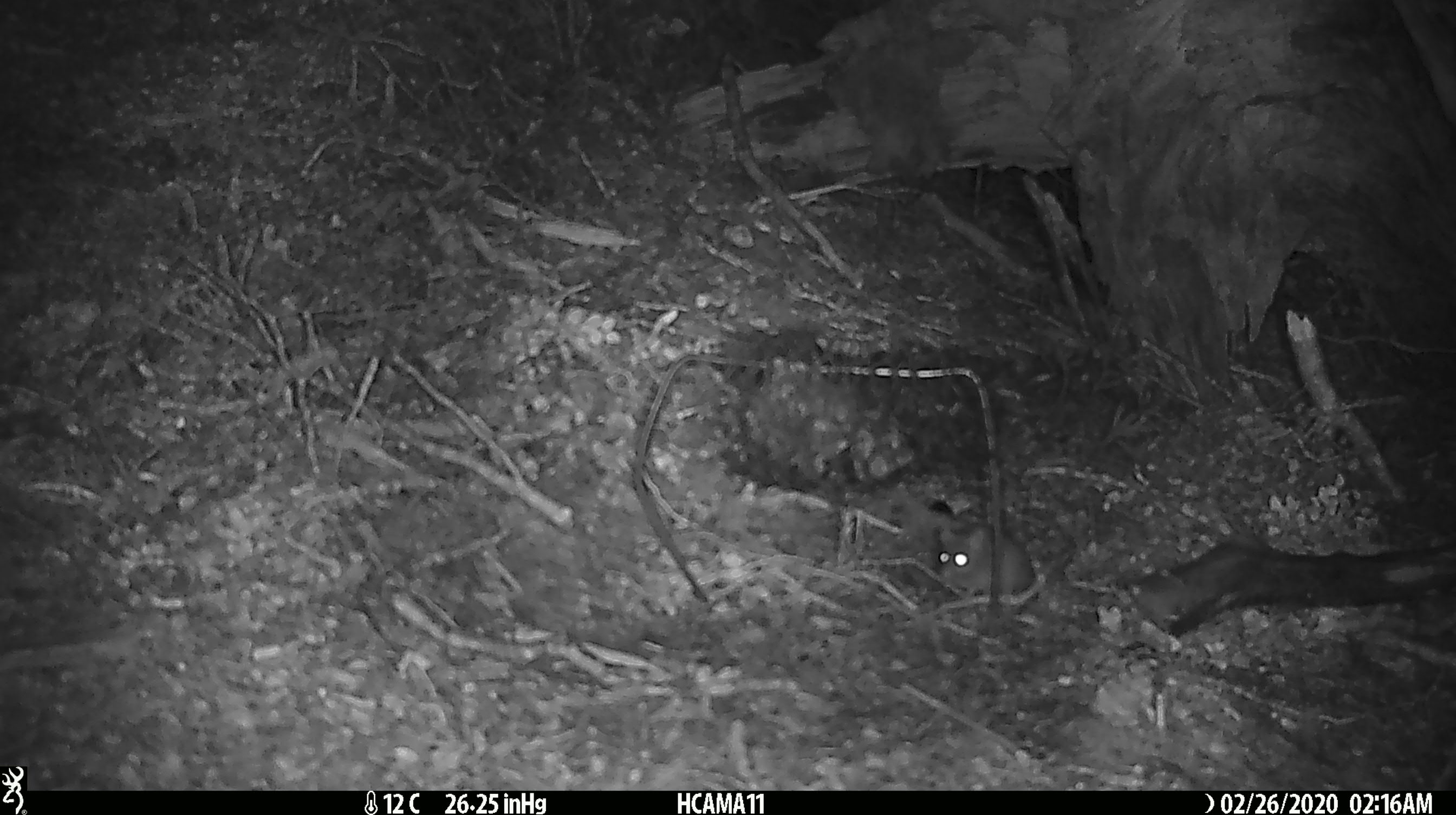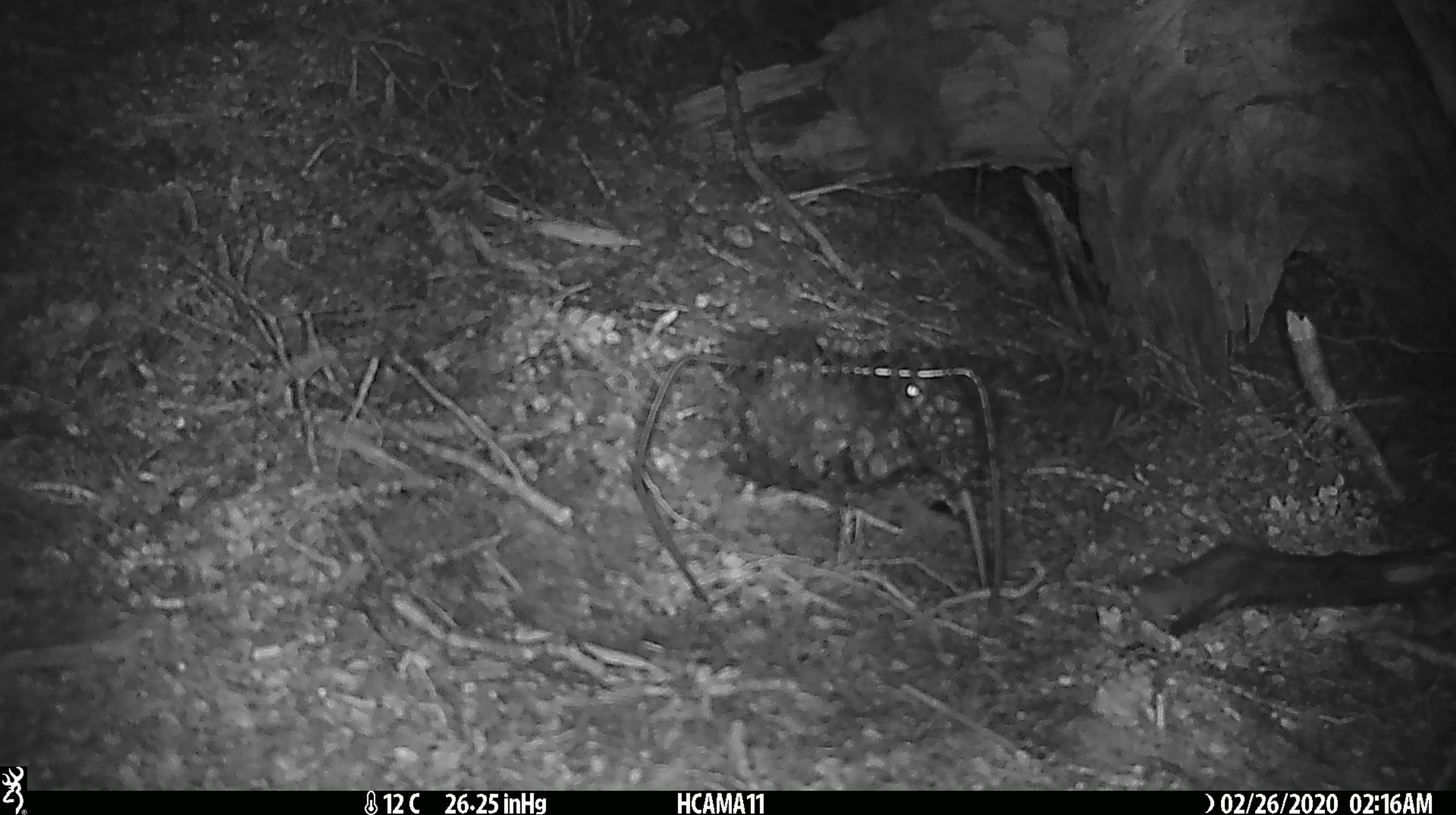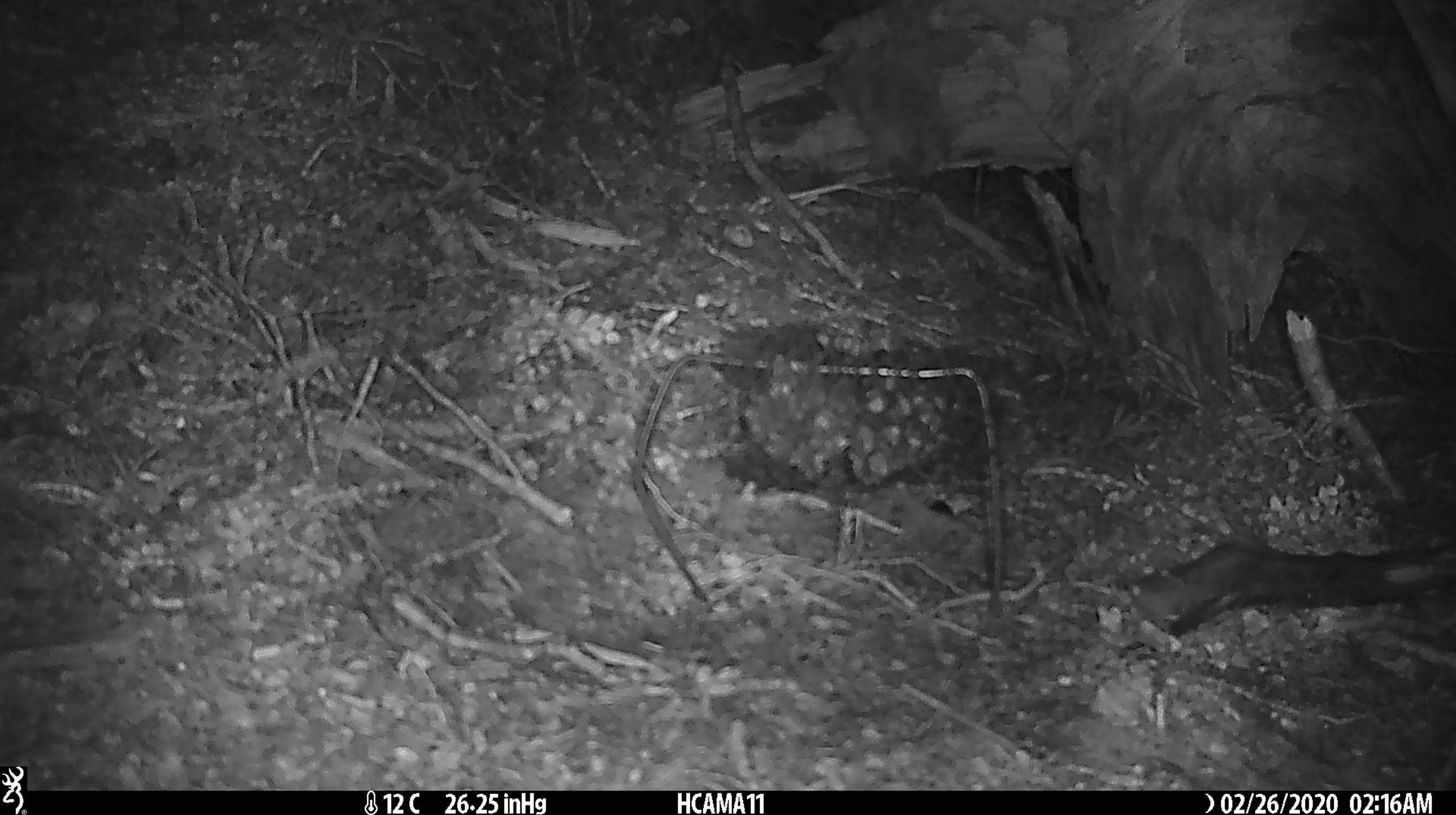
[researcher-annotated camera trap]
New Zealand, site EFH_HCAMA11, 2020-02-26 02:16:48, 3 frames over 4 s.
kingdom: Animalia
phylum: Chordata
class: Mammalia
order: Rodentia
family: Muridae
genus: Mus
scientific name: Mus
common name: mouse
Mouse (Mus).